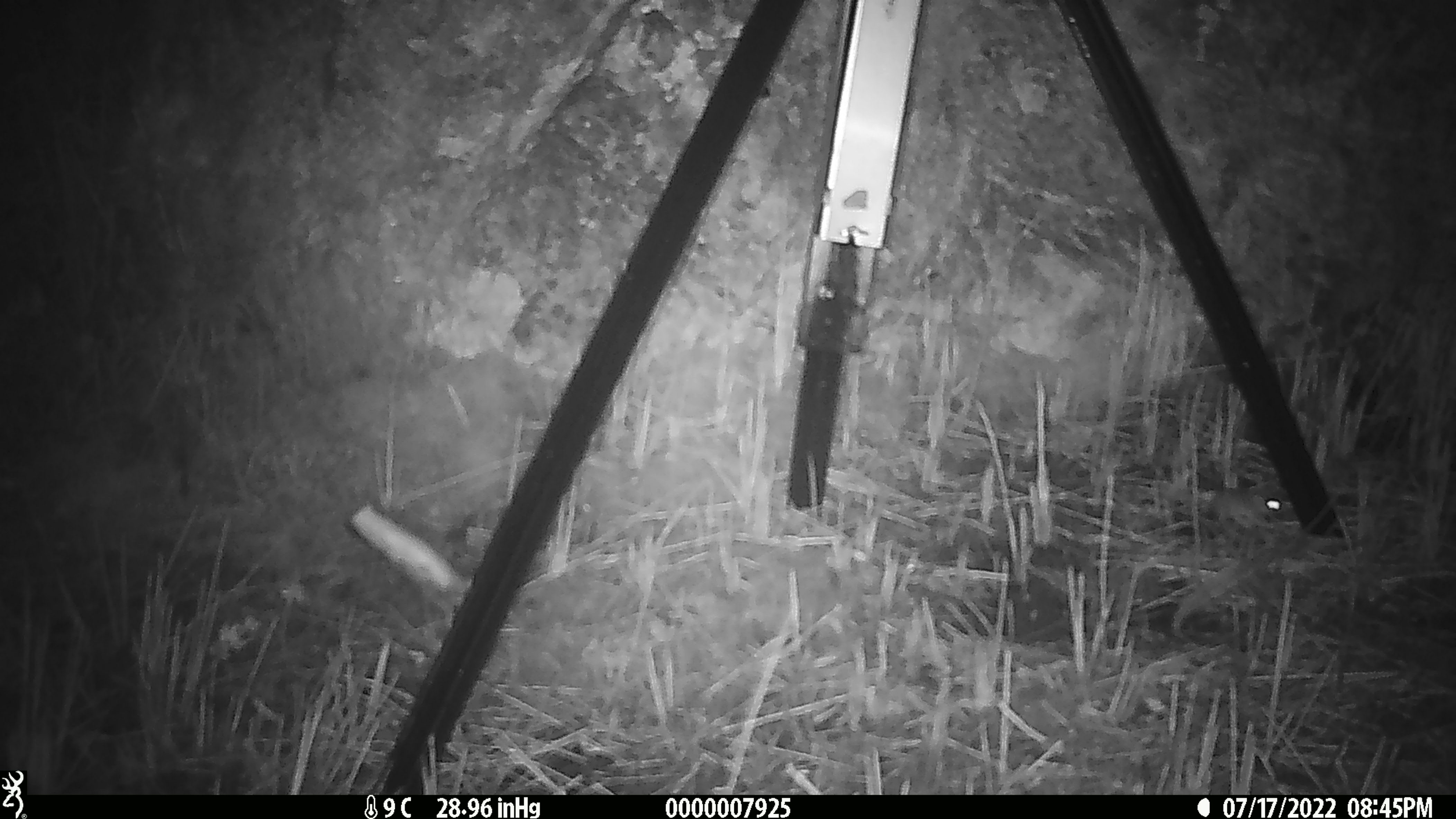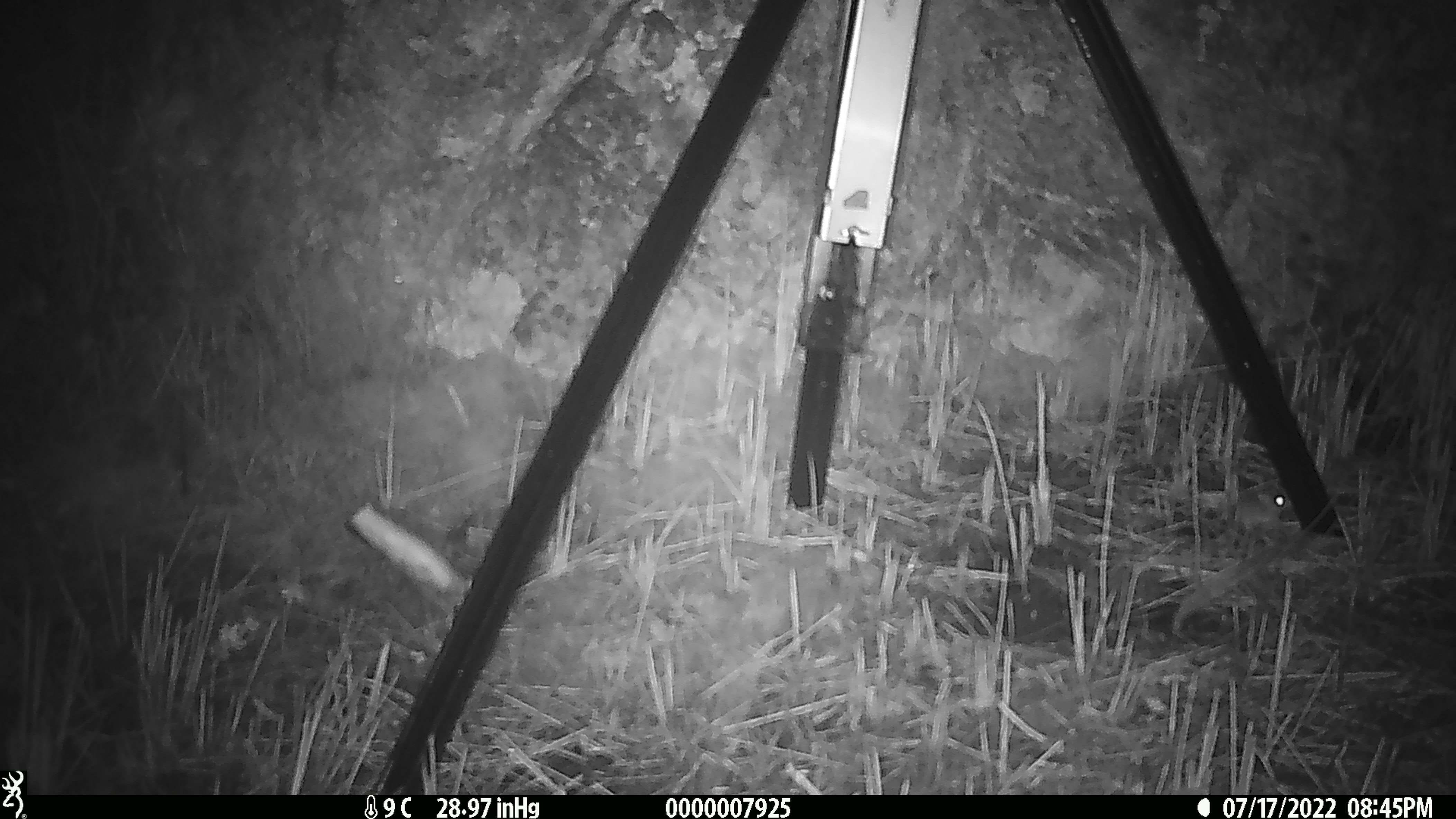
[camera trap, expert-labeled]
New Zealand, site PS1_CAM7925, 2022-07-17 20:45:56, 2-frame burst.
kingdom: Animalia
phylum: Chordata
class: Mammalia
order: Rodentia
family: Muridae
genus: Mus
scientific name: Mus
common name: mouse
Mouse (Mus).